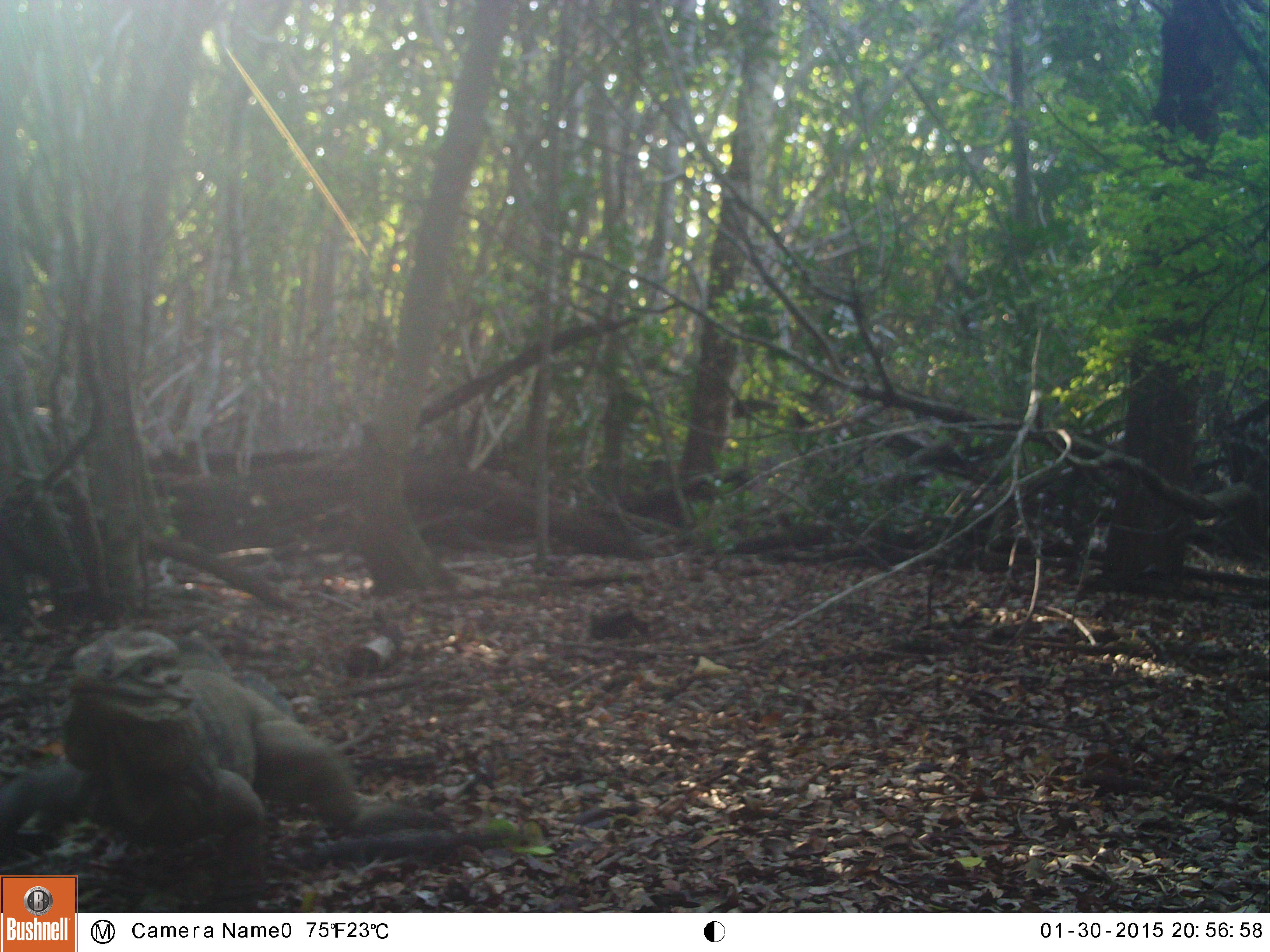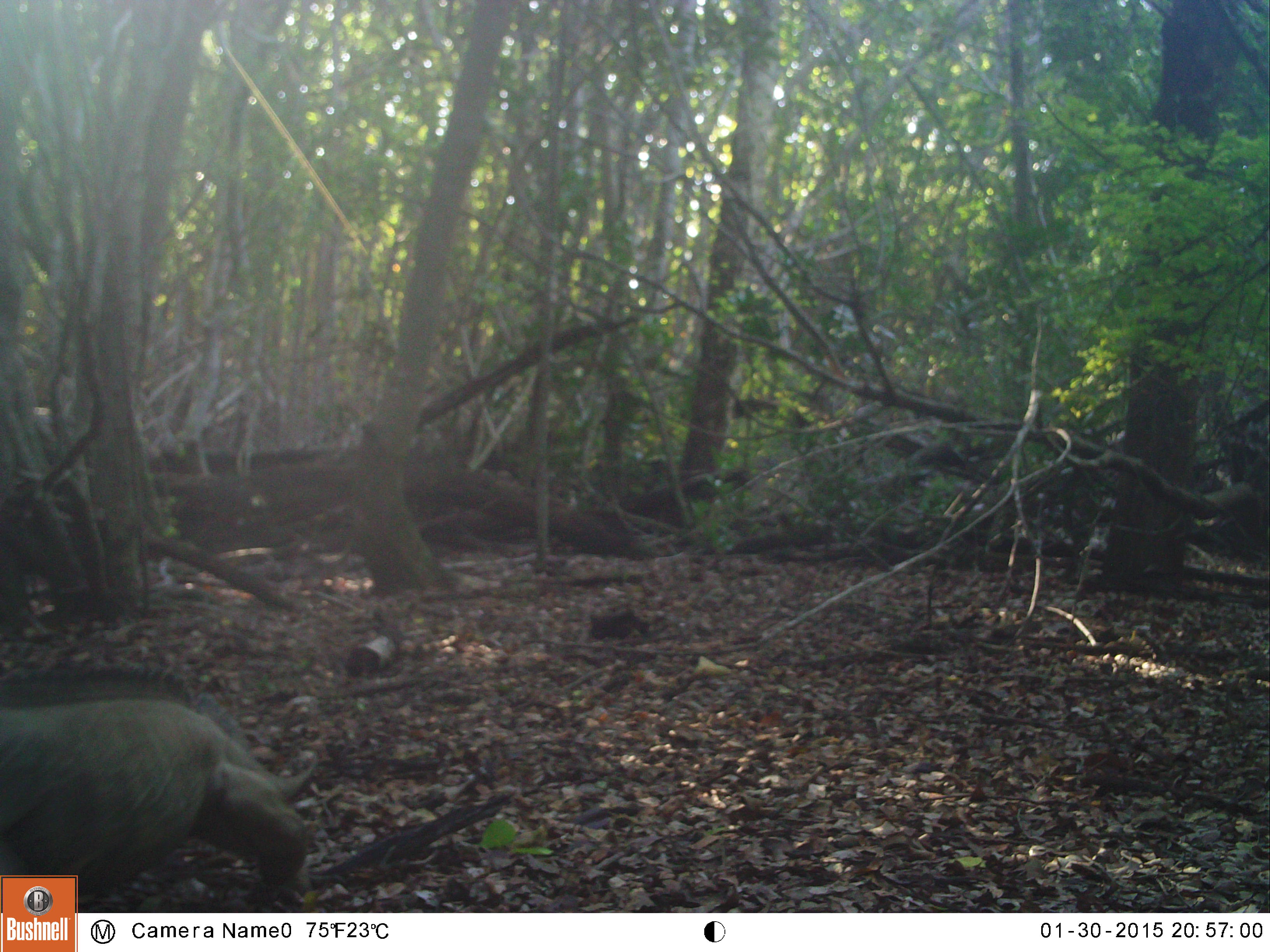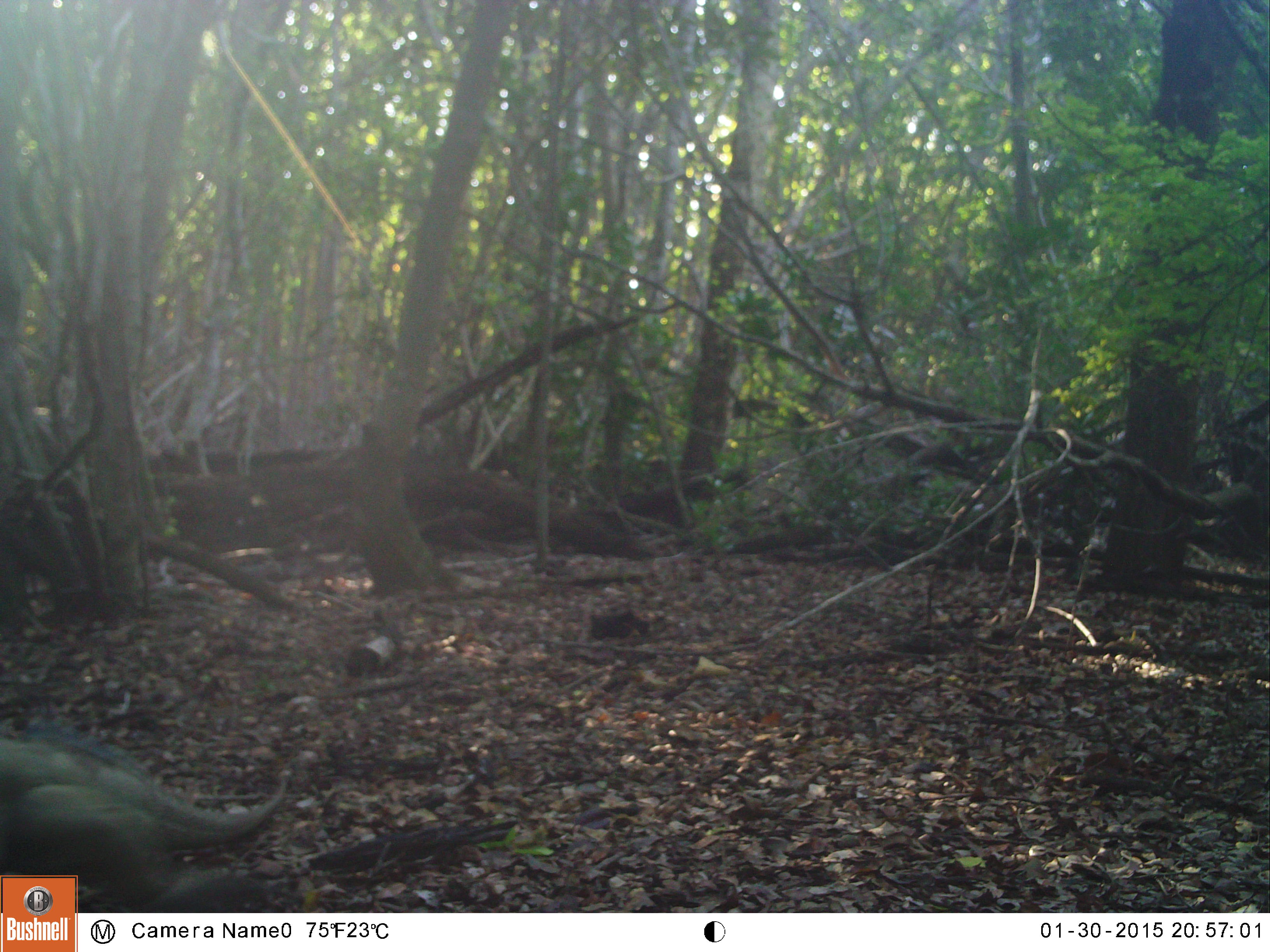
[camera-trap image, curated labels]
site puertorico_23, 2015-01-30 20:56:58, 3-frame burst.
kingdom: Animalia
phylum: Chordata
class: Reptilia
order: Squamata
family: Iguanidae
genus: Iguana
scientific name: Iguana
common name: typical iguanas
Iguana (typical iguanas).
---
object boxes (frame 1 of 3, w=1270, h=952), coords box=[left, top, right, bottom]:
iguana: box=[0, 638, 525, 903]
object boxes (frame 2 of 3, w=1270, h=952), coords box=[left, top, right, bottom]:
iguana: box=[0, 672, 337, 873]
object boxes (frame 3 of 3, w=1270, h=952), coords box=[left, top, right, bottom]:
iguana: box=[0, 718, 289, 919]